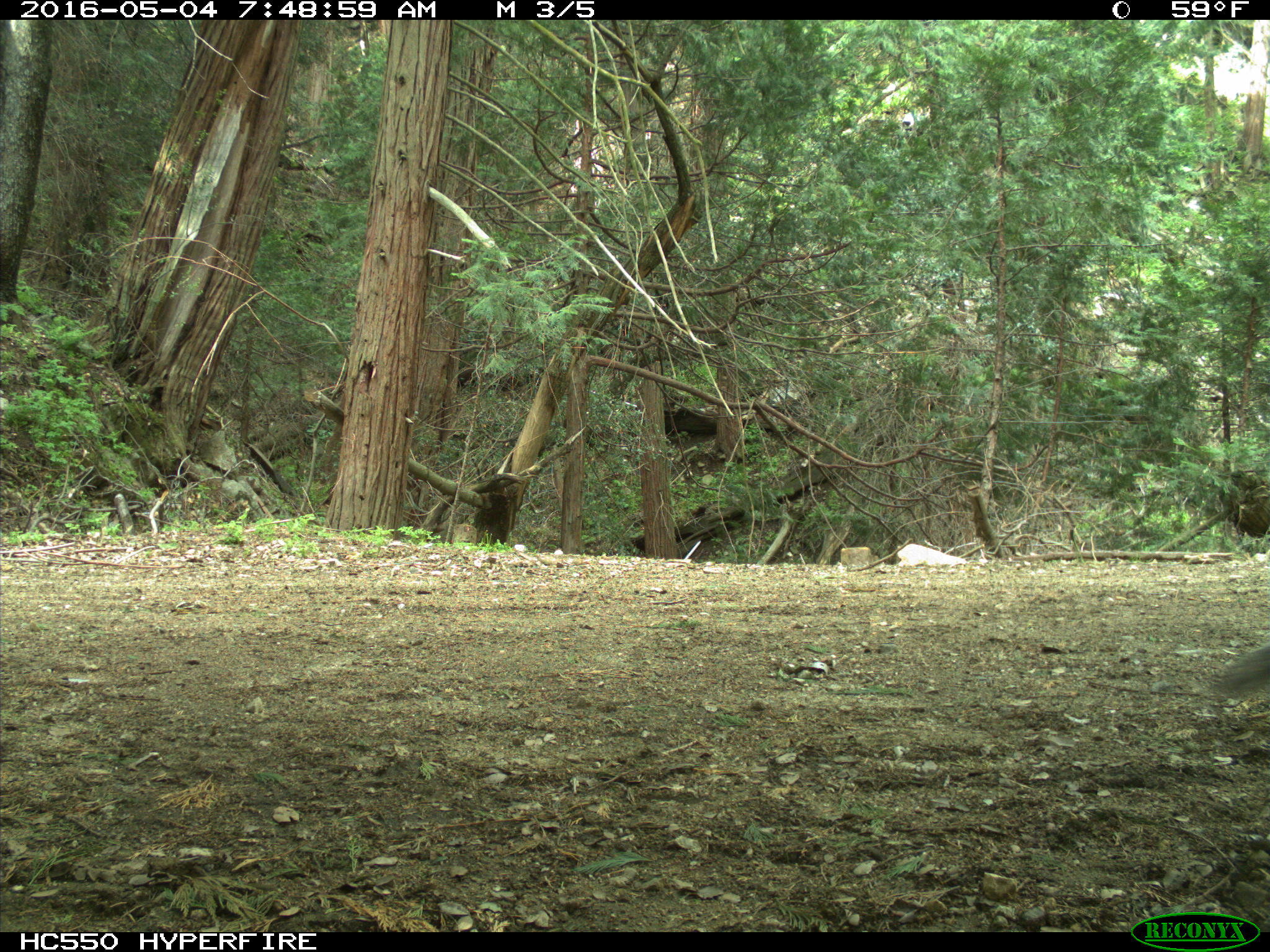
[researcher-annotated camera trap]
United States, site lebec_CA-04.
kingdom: Animalia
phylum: Chordata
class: Mammalia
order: Rodentia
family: Sciuridae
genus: Sciurus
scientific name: Sciurus carolinensis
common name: eastern gray squirrel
Sciurus carolinensis (eastern gray squirrel).